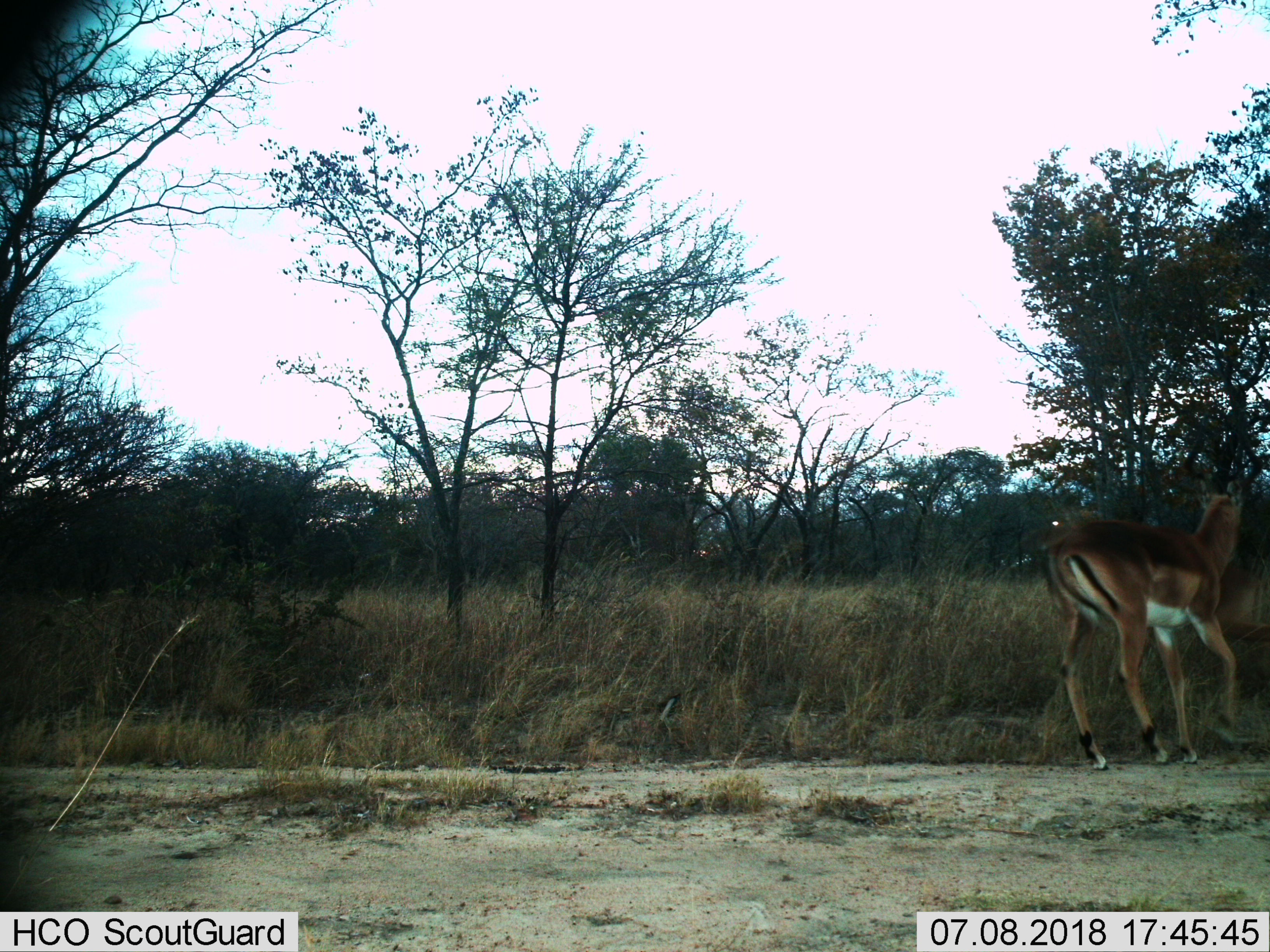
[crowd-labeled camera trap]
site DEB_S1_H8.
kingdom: Animalia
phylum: Chordata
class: Mammalia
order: Artiodactyla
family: Bovidae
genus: Aepyceros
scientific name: Aepyceros melampus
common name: impala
Impala (Aepyceros melampus), count 1. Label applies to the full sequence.